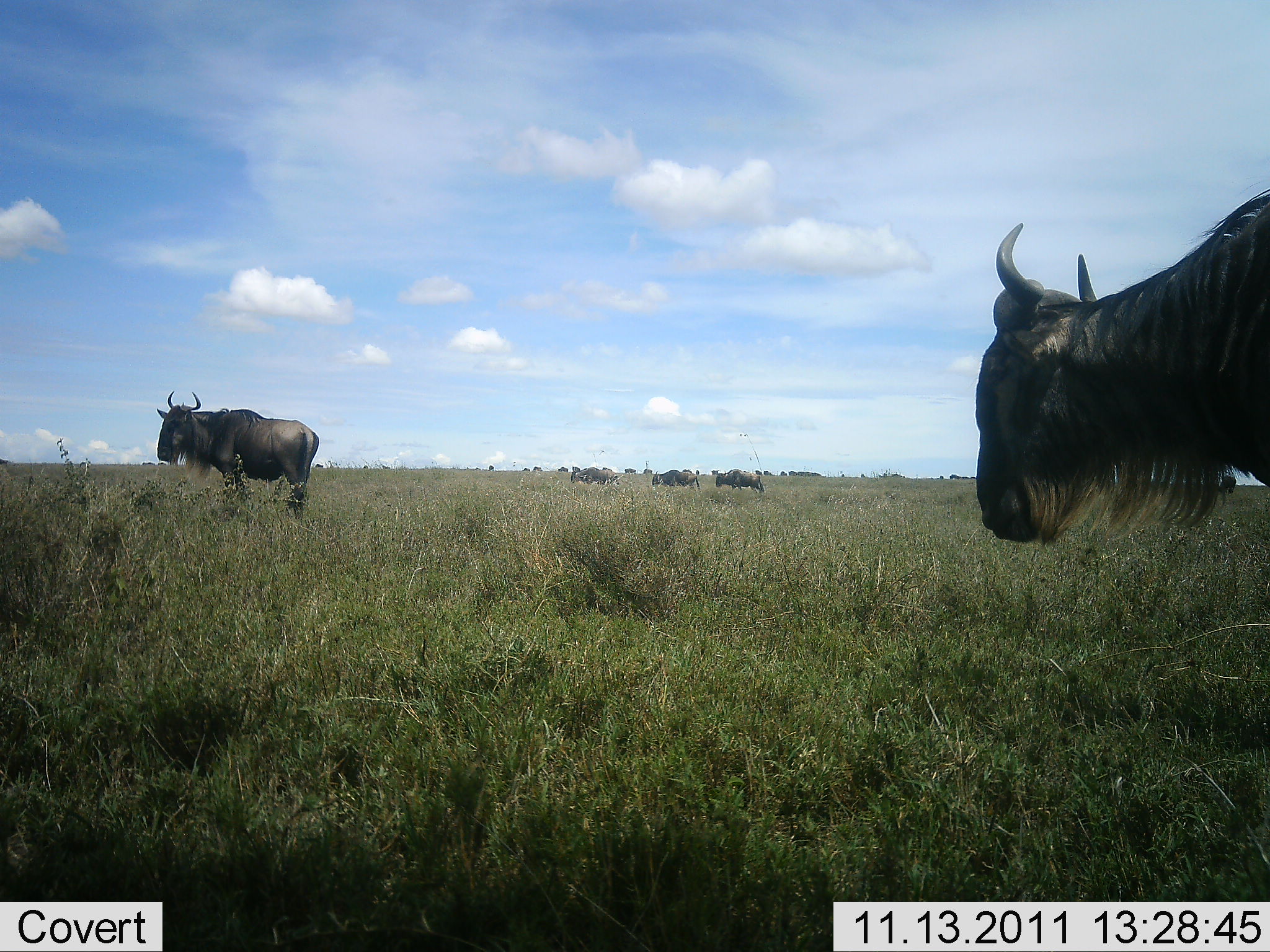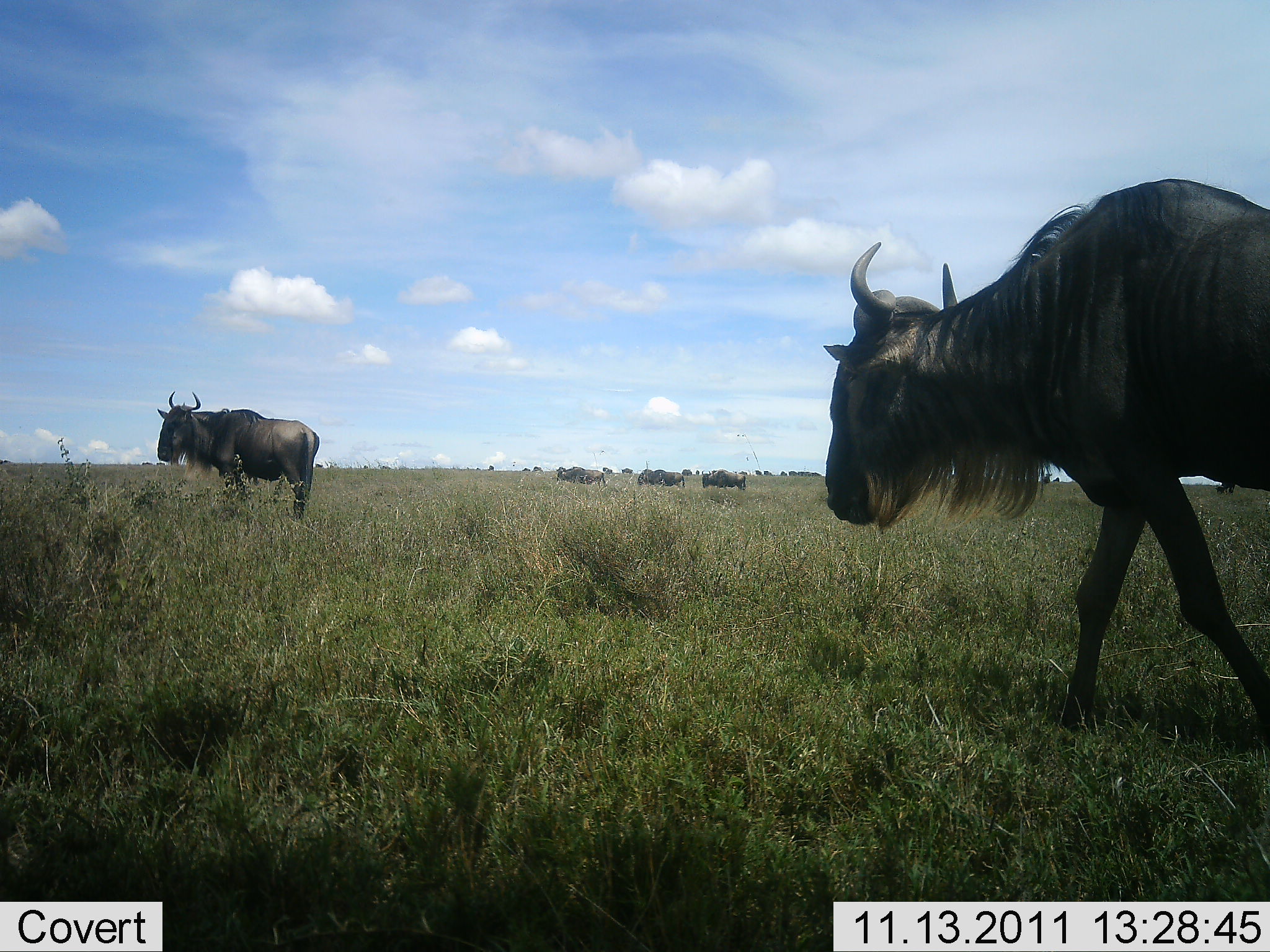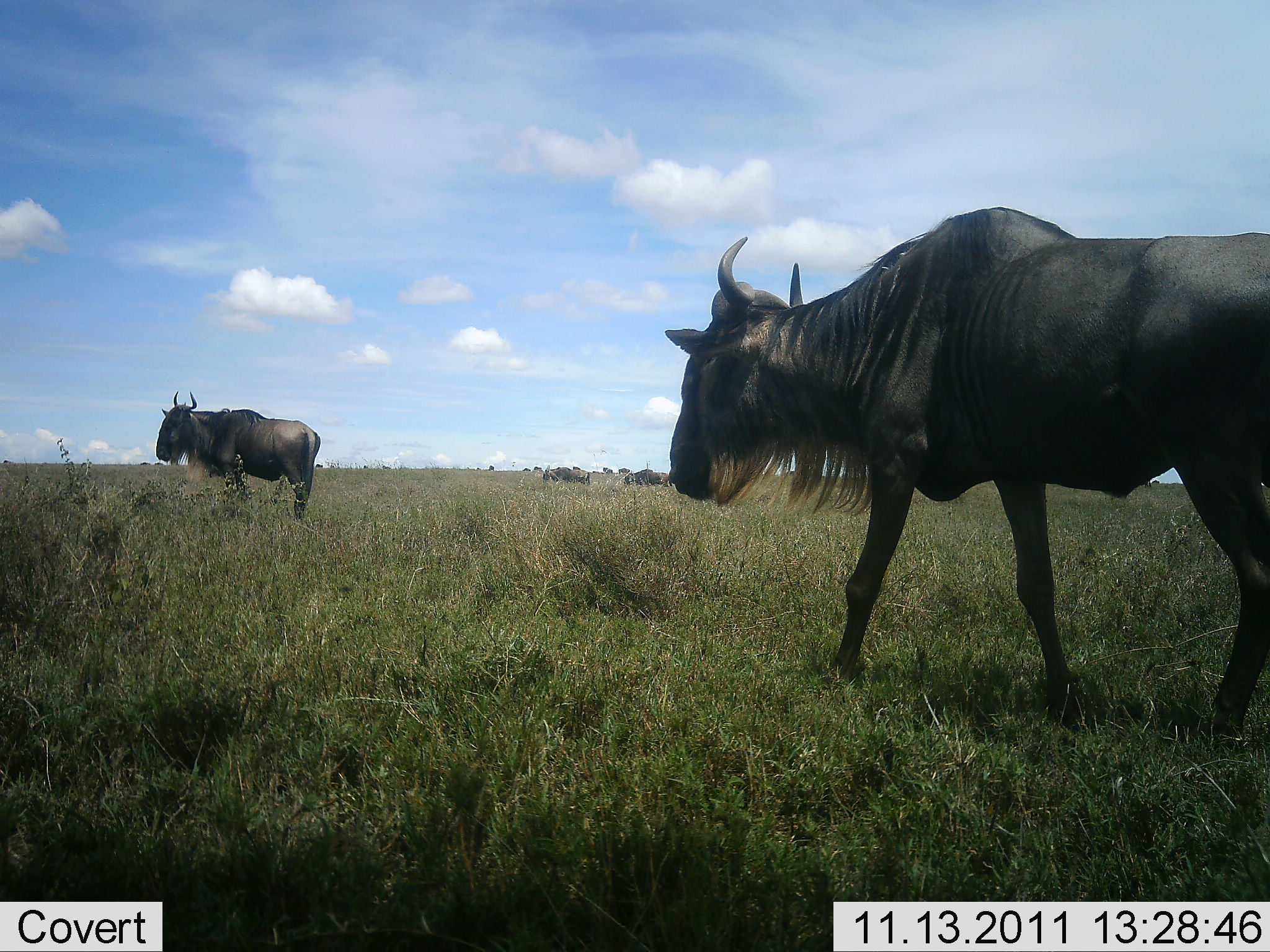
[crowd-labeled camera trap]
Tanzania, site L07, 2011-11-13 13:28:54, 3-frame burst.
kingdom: Animalia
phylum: Chordata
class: Mammalia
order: Artiodactyla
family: Bovidae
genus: Connochaetes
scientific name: Connochaetes taurinus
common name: blue wildebeest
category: wildebeest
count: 5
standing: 36%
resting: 7%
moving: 93%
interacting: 0%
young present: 0%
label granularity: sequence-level